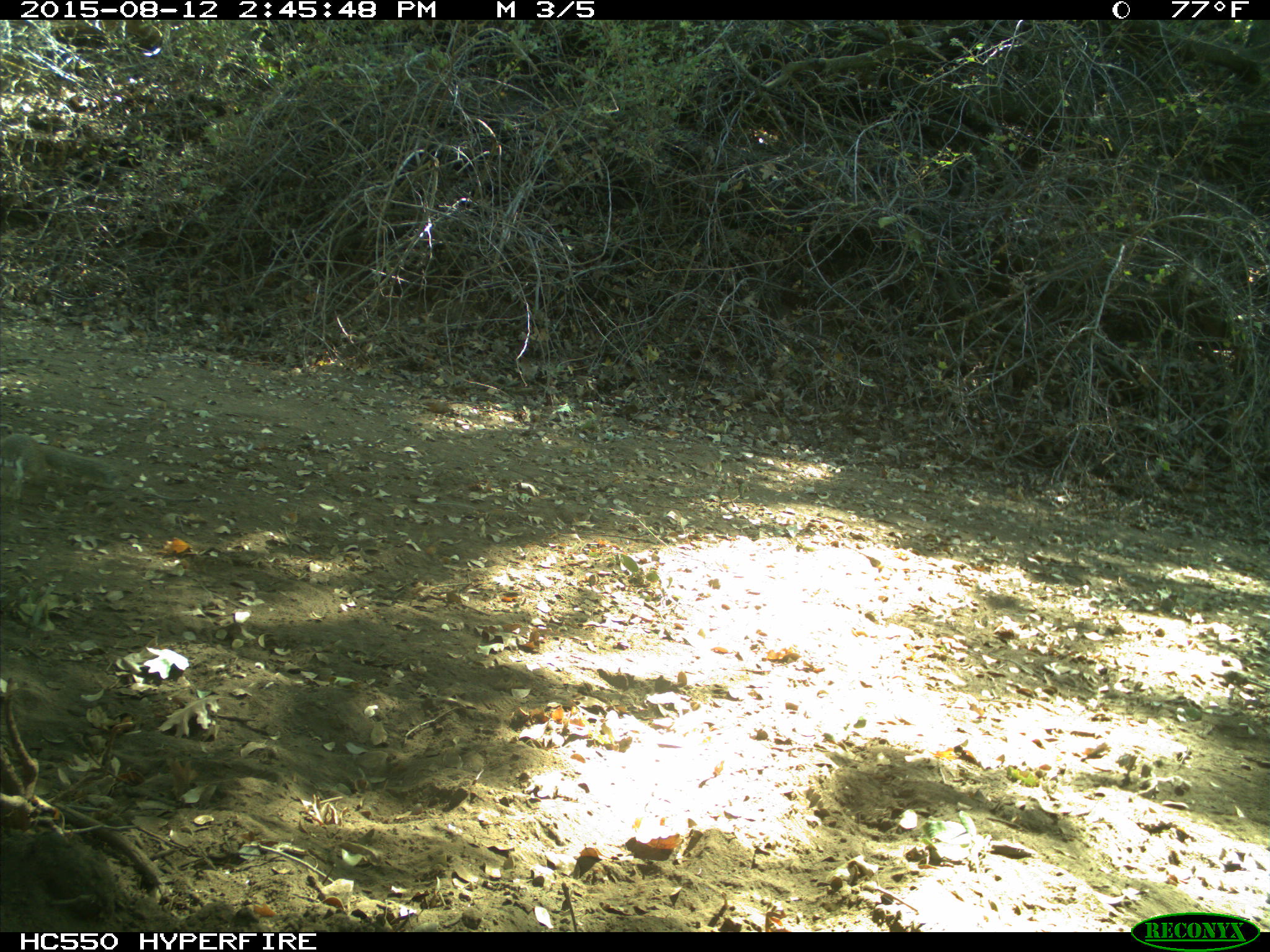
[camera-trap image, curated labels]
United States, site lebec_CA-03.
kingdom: Animalia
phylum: Chordata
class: Mammalia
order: Rodentia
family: Sciuridae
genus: Otospermophilus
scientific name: Otospermophilus beecheyi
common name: california ground squirrel